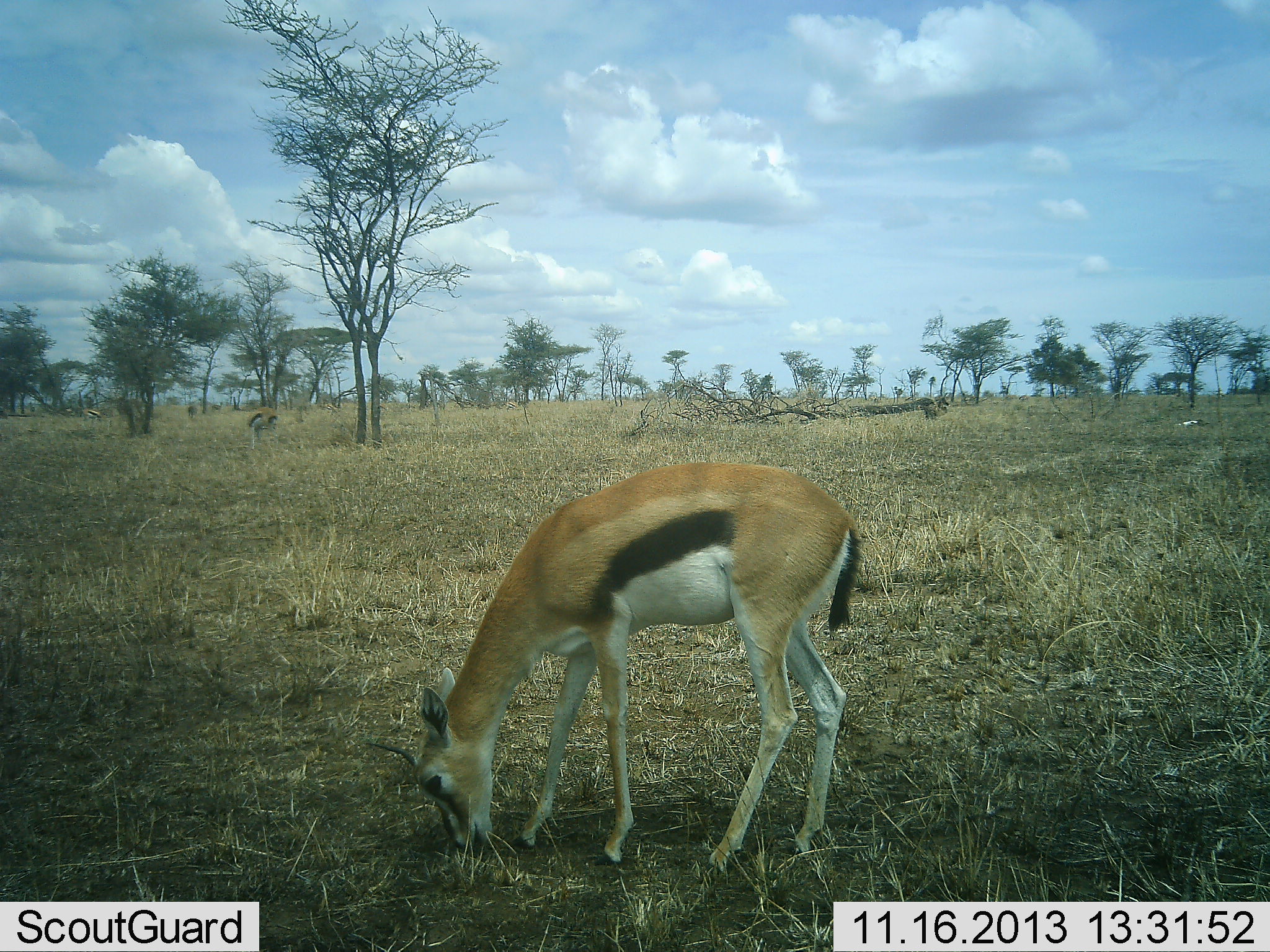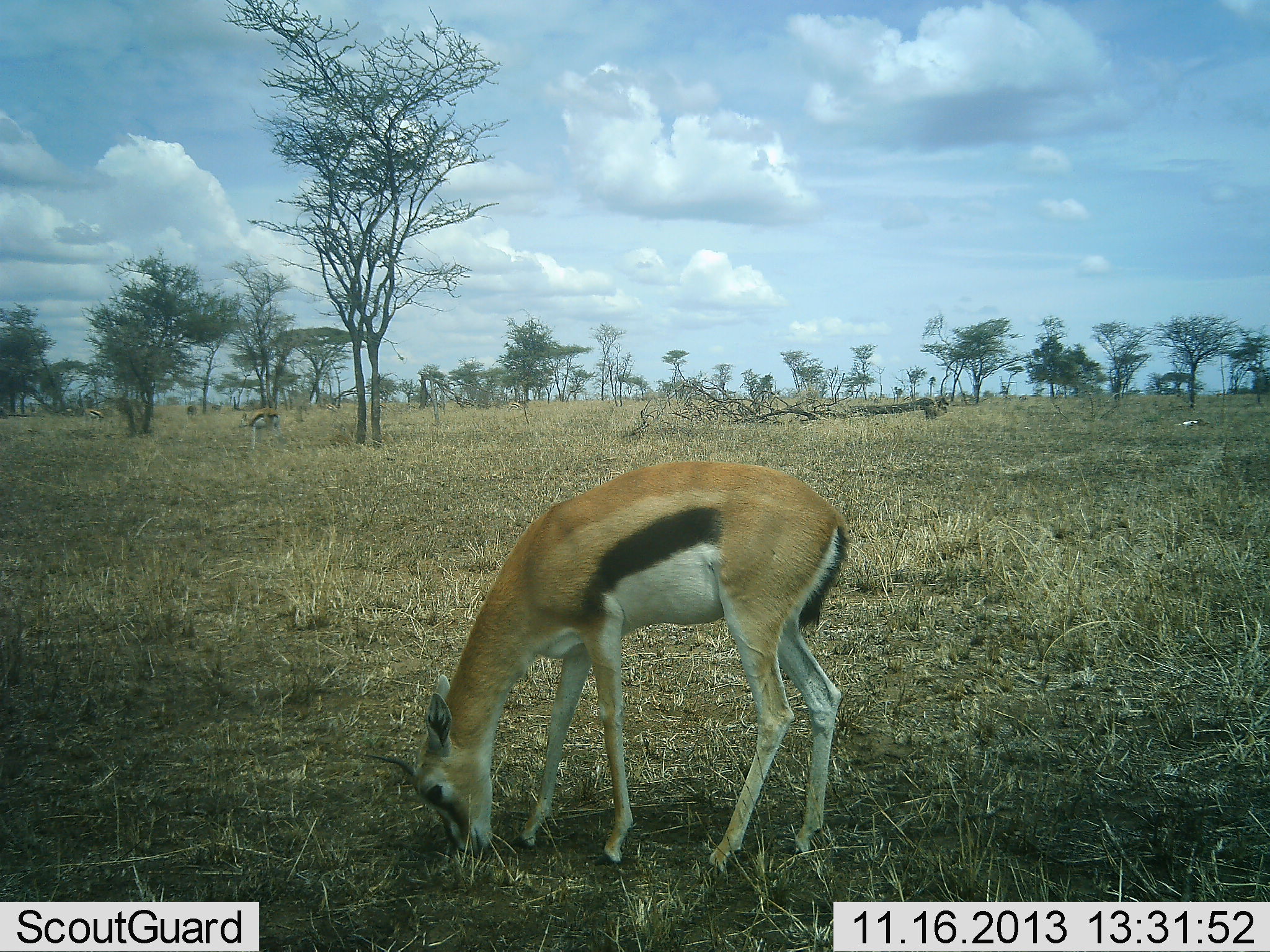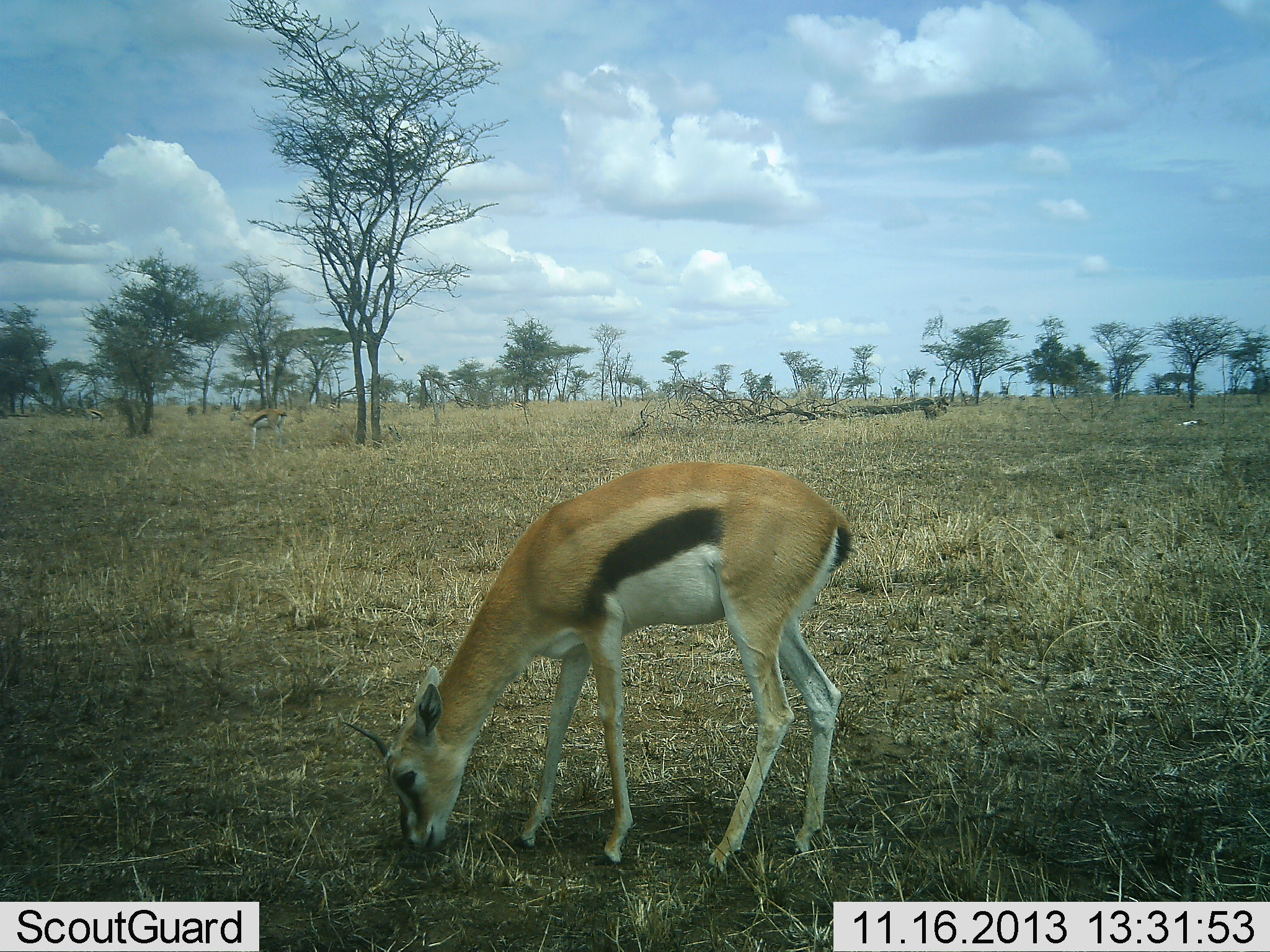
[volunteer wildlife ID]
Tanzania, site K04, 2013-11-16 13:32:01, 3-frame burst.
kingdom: Animalia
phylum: Chordata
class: Mammalia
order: Artiodactyla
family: Bovidae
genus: Eudorcas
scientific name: Eudorcas thomsonii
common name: thomson's gazelle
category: gazellethomsons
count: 1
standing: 9%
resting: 0%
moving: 0%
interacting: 0%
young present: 0%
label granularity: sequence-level